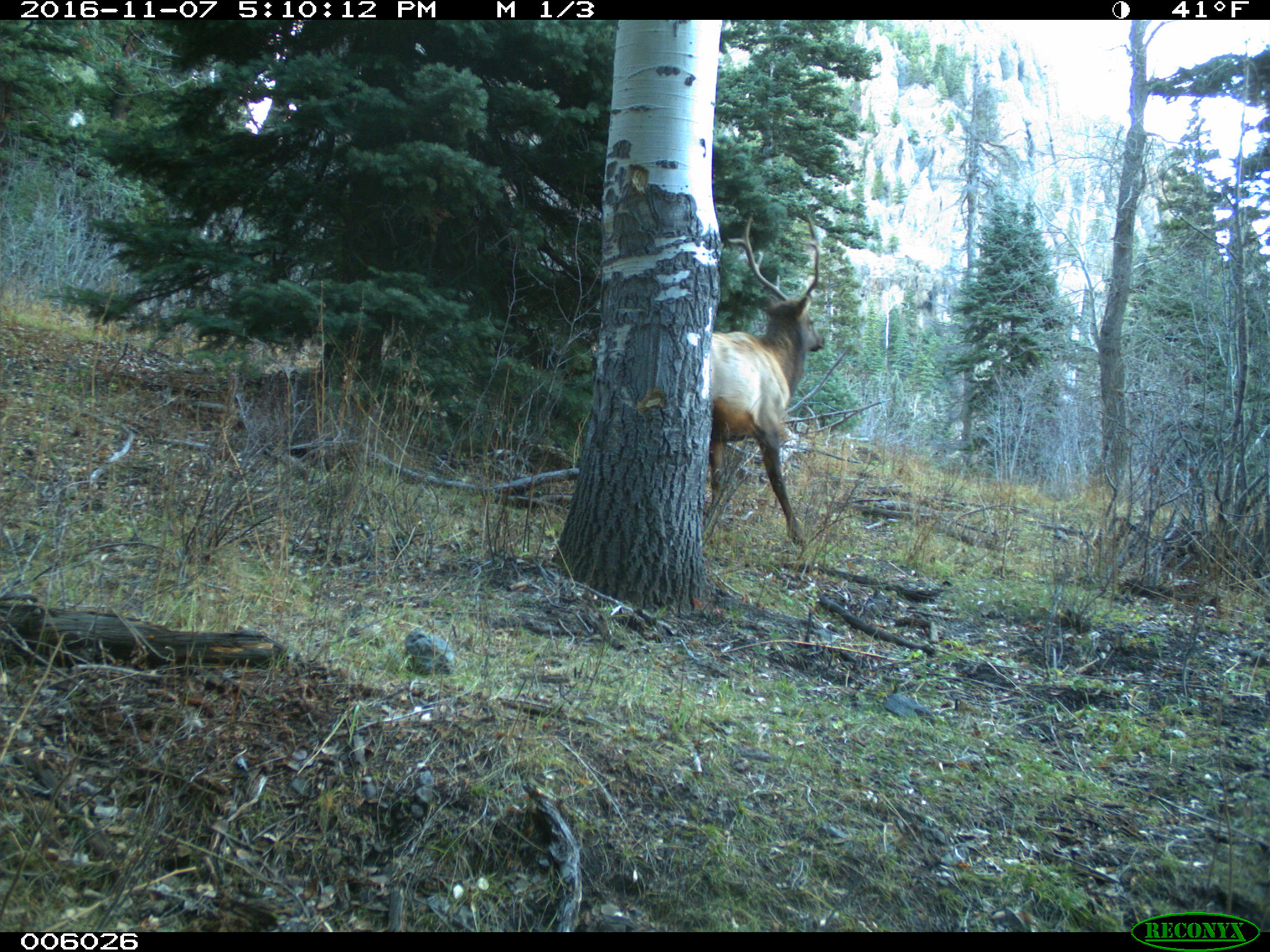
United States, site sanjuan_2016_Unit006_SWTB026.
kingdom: Animalia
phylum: Chordata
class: Mammalia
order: Artiodactyla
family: Cervidae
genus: Cervus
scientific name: Cervus elaphus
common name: red deer